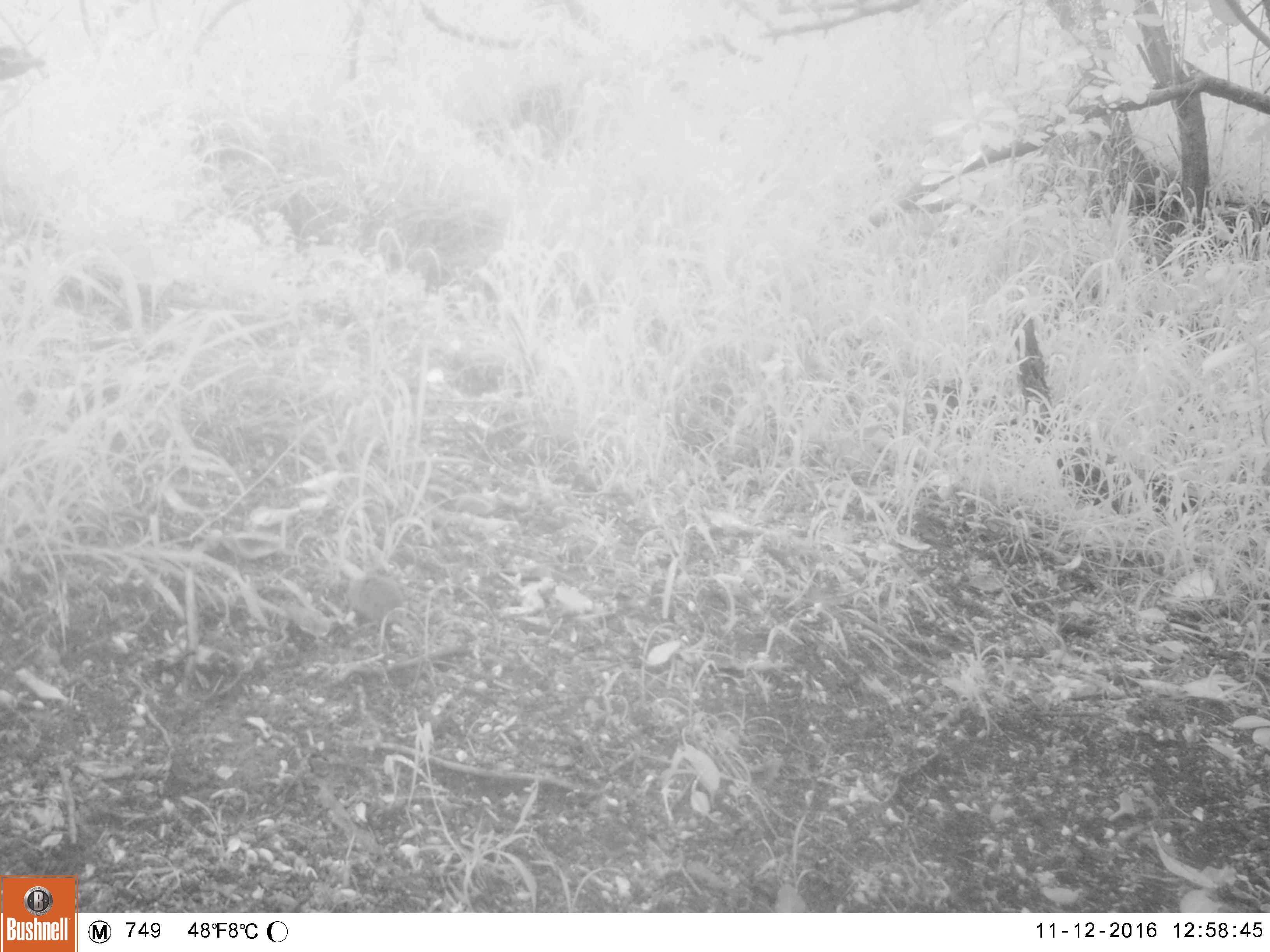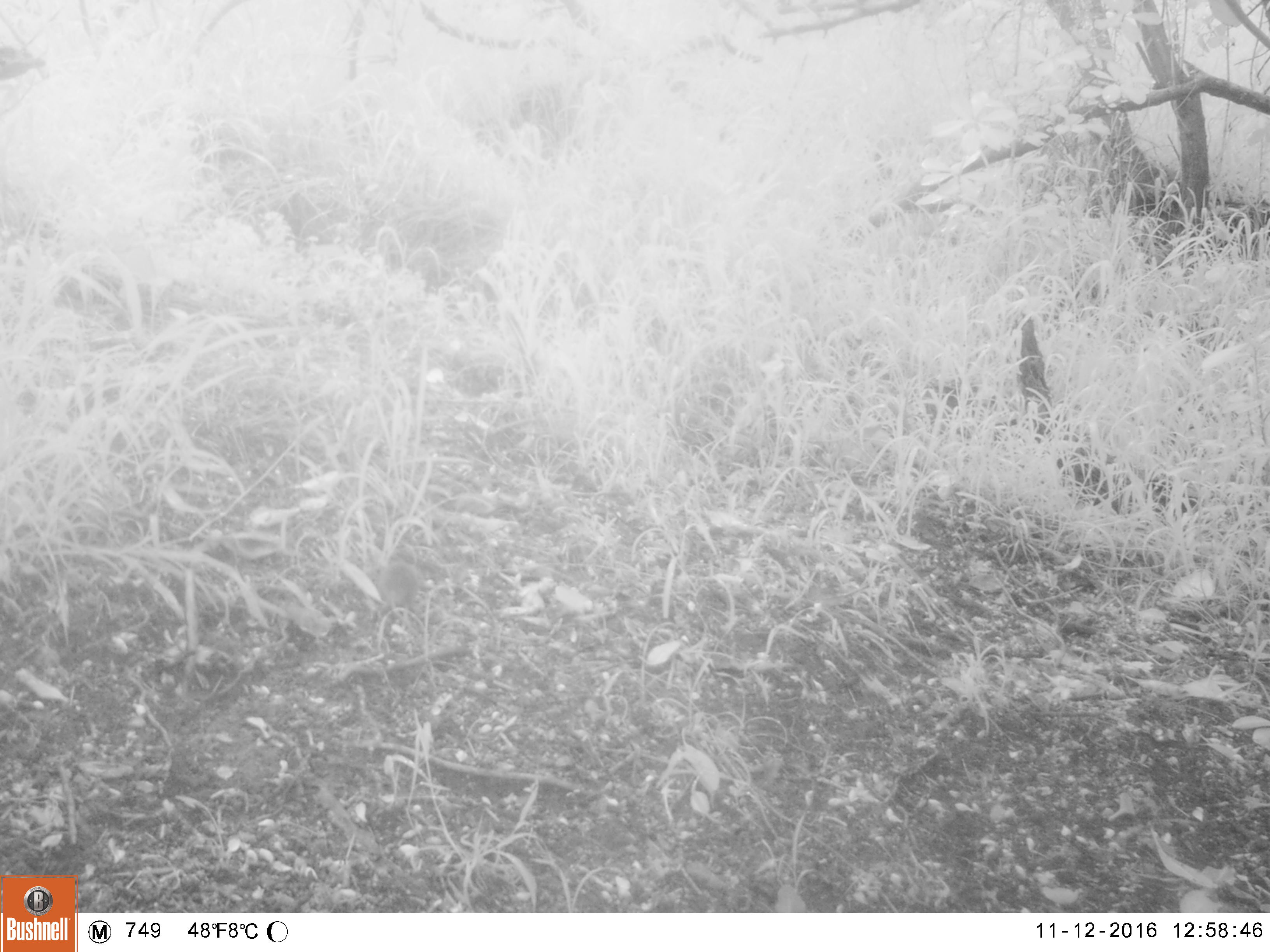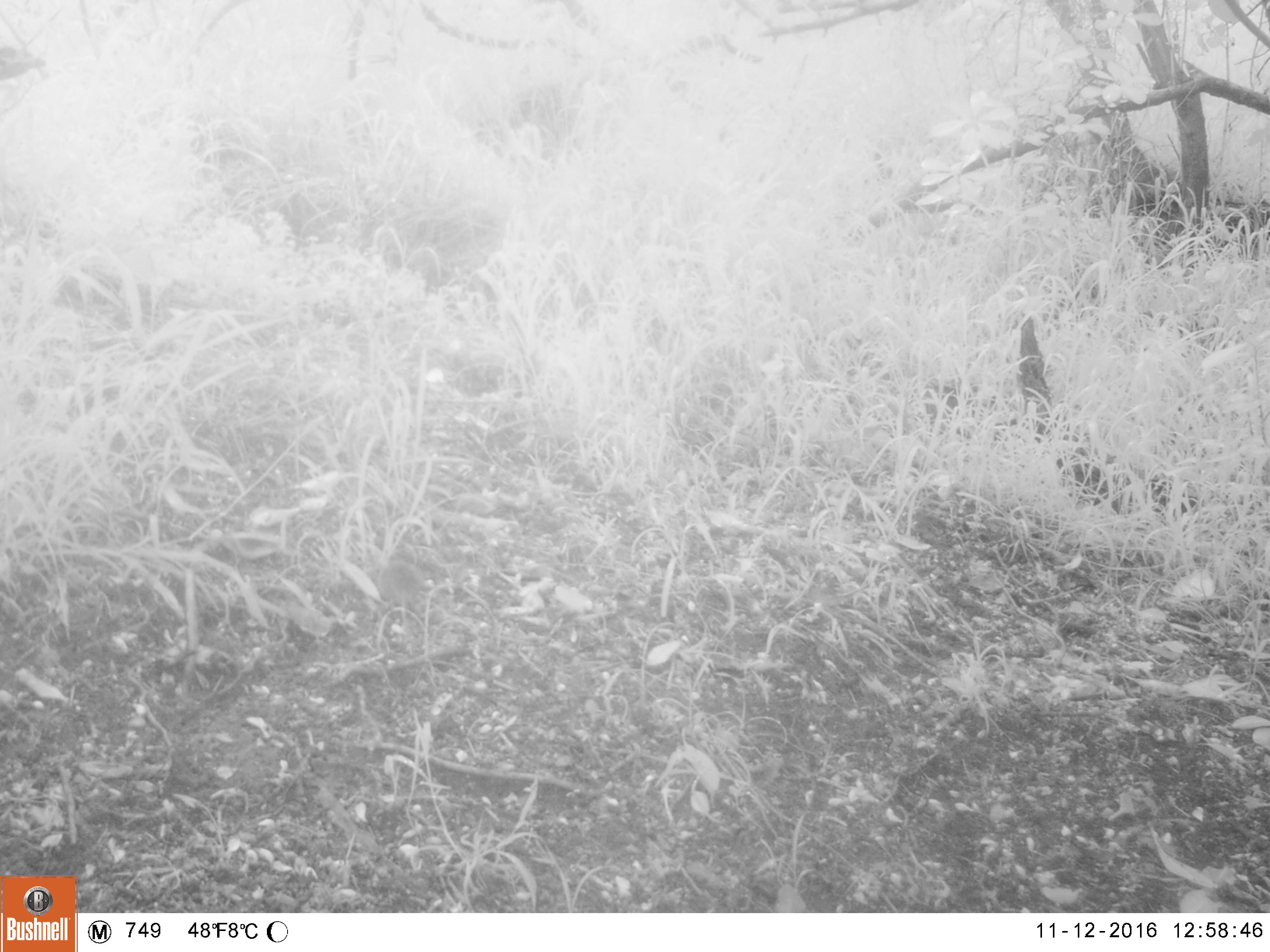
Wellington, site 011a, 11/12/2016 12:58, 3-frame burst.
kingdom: Animalia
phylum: Chordata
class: Mammalia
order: Rodentia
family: Muridae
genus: Mus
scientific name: Mus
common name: mouse